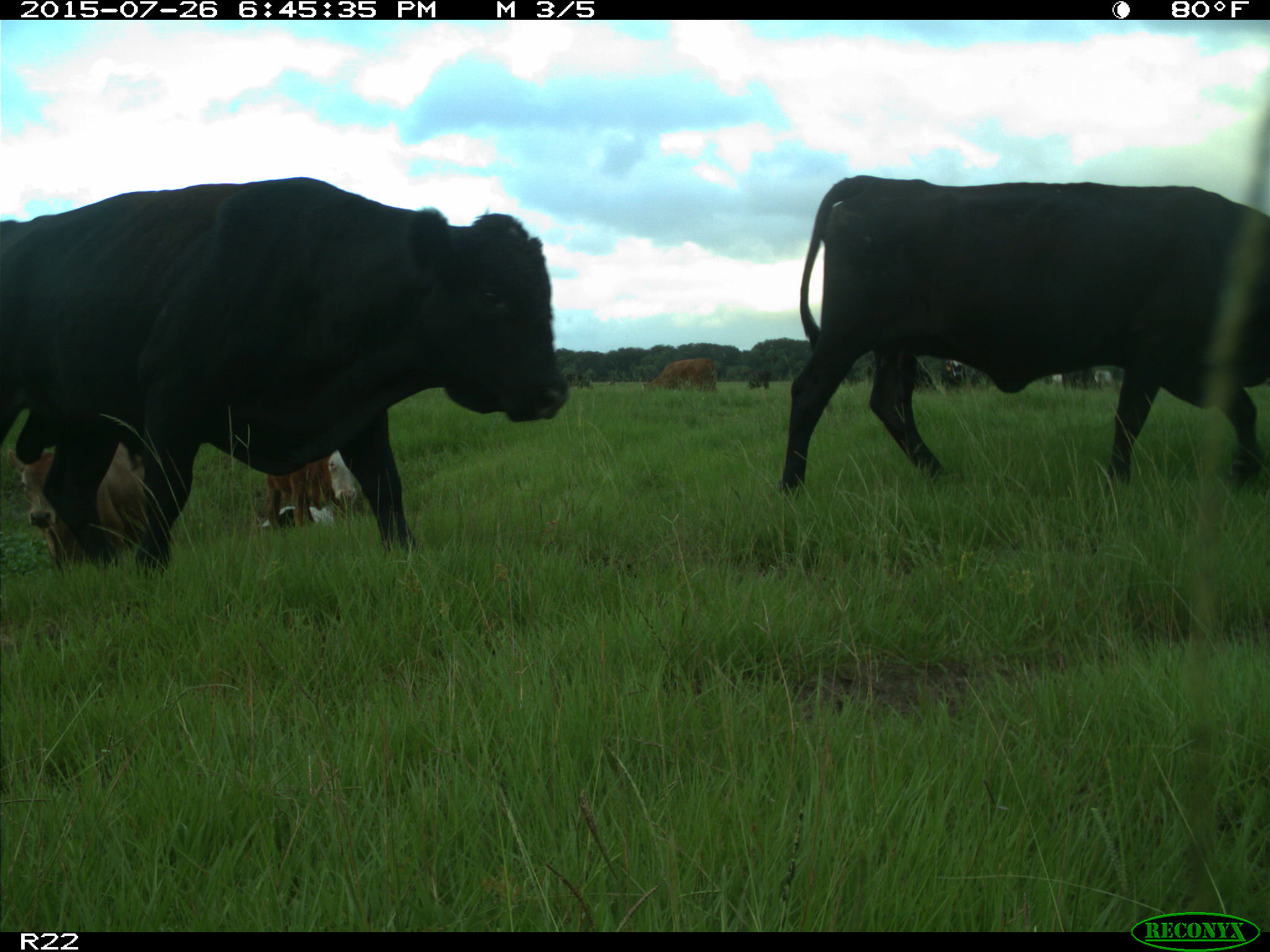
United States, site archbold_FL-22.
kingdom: Animalia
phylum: Chordata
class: Mammalia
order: Artiodactyla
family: Bovidae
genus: Bos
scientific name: Bos taurus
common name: domestic cow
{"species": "Bos taurus (domestic cow)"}